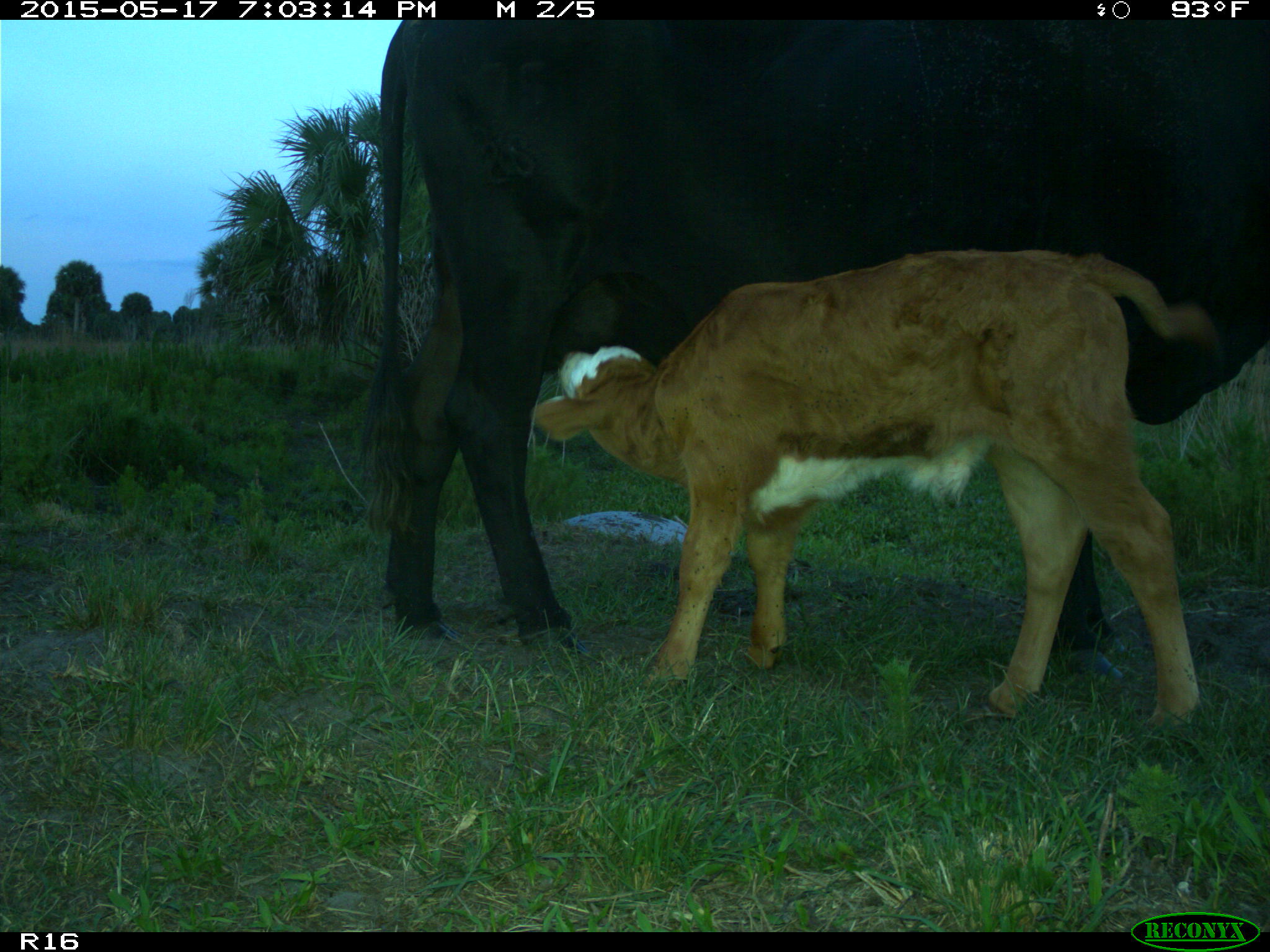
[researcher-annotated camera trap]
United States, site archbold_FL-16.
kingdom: Animalia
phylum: Chordata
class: Mammalia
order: Artiodactyla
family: Bovidae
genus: Bos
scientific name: Bos taurus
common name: domestic cow